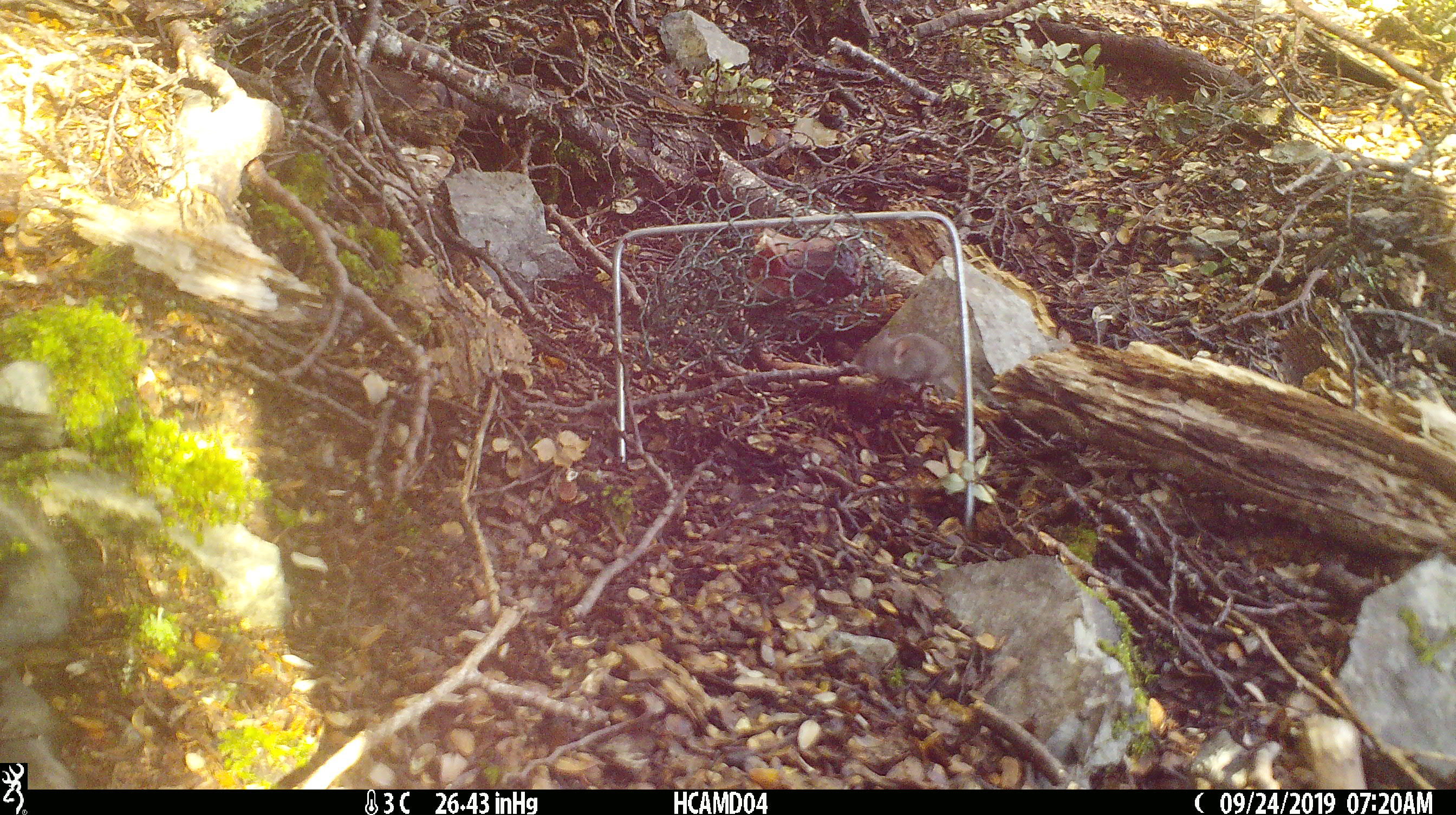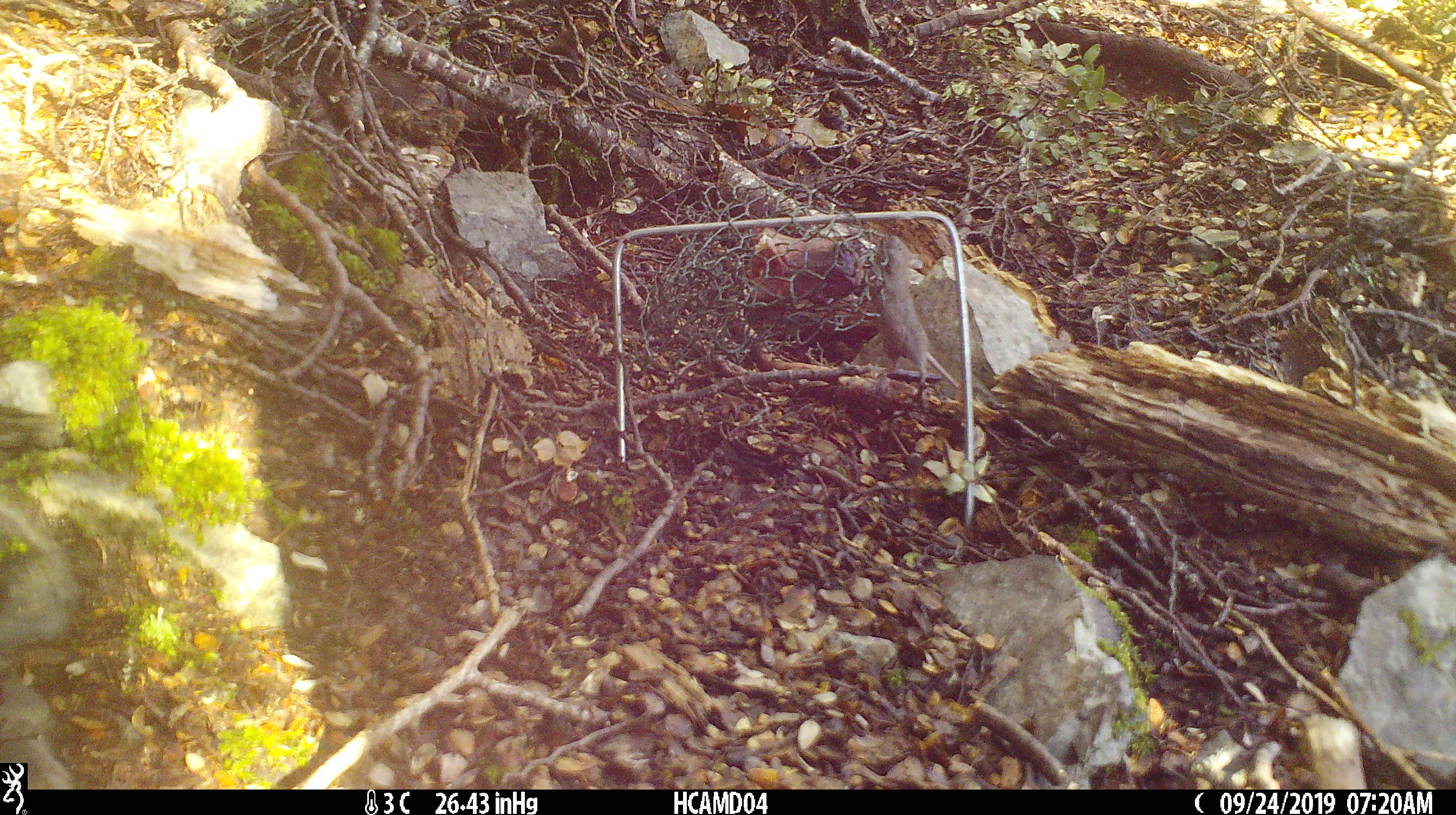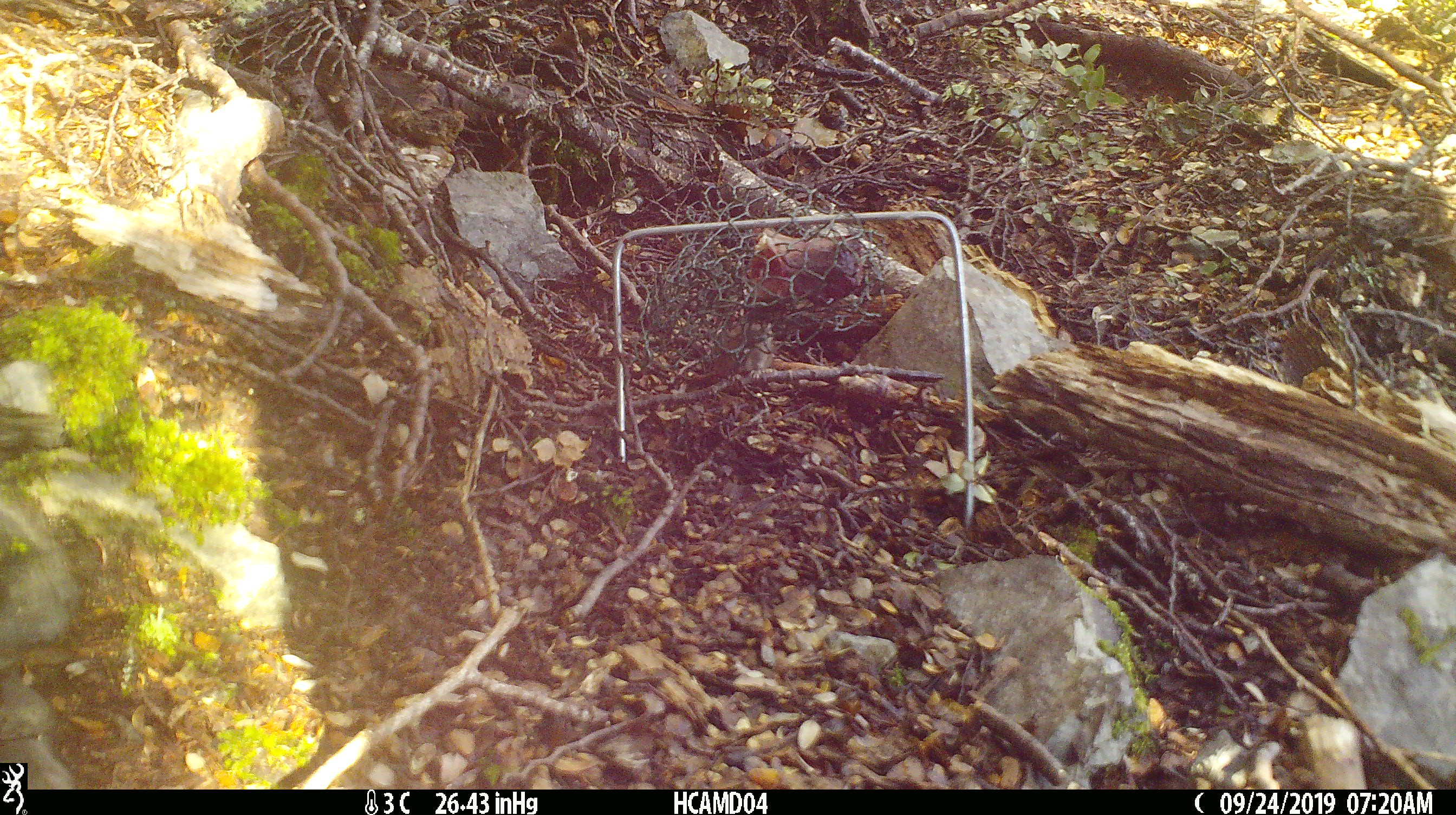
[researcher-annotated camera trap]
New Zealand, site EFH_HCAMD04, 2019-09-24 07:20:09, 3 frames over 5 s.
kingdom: Animalia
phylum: Chordata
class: Mammalia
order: Rodentia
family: Muridae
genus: Mus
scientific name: Mus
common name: mouse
Mouse (Mus).